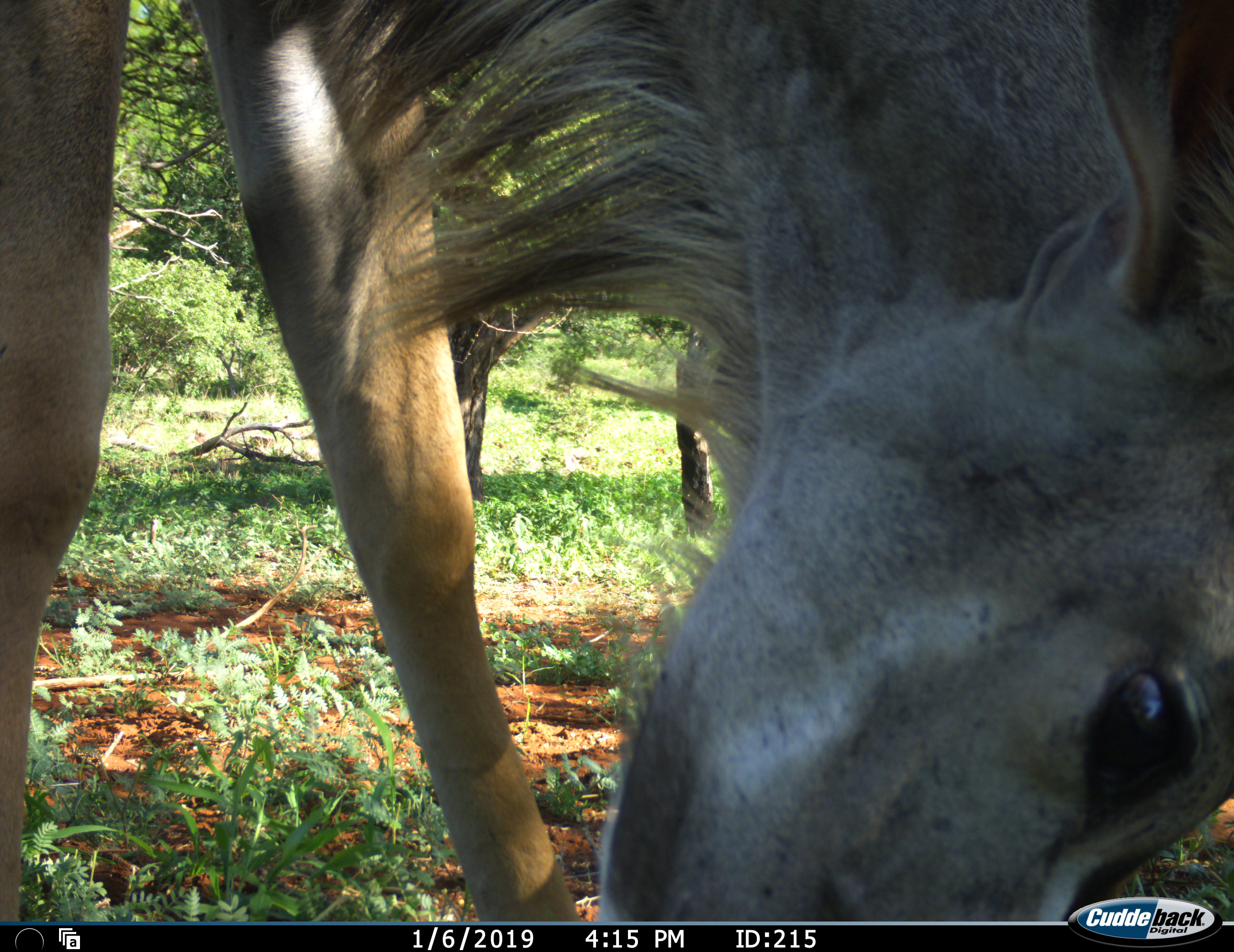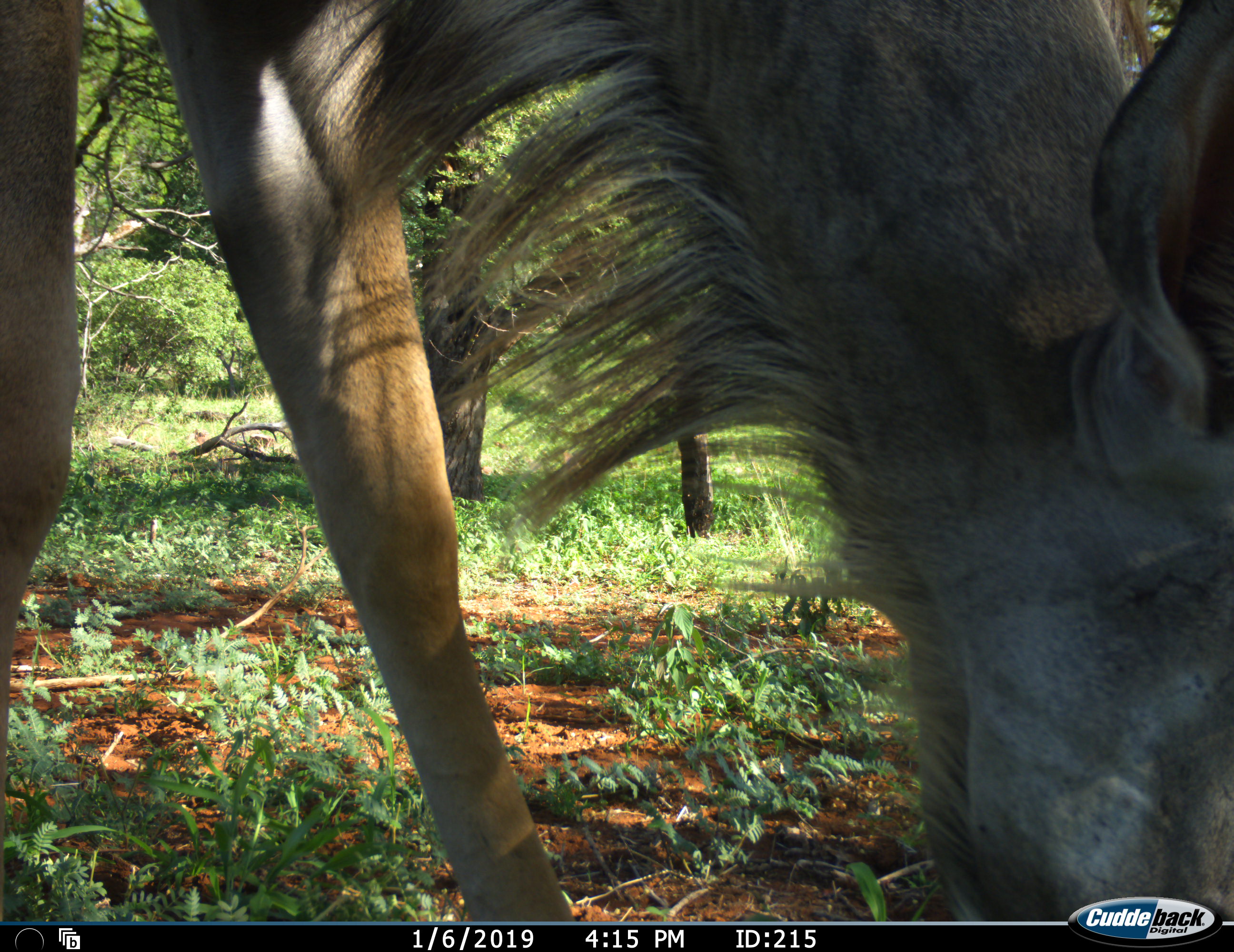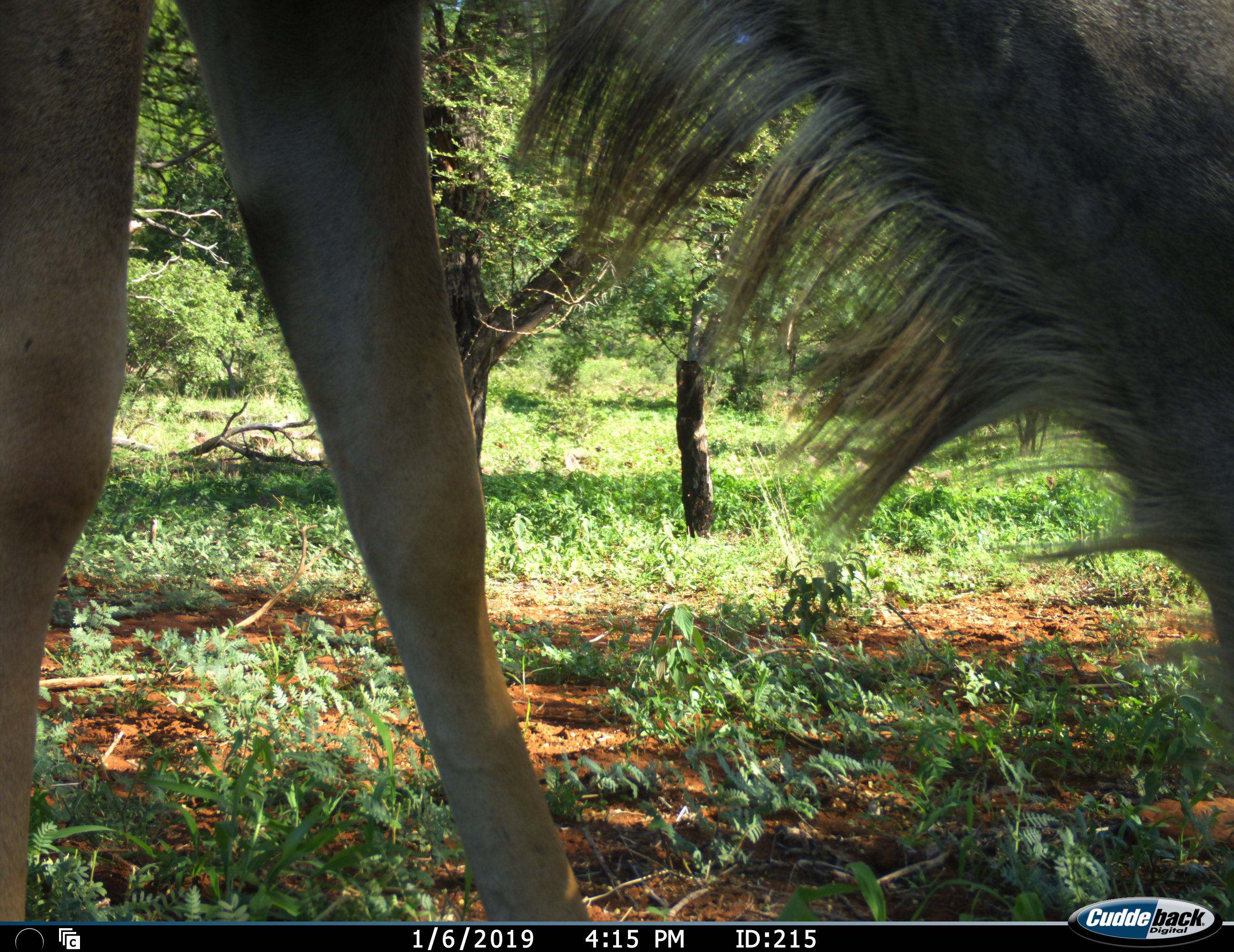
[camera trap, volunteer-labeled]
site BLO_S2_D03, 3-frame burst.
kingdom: Animalia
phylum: Chordata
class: Mammalia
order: Artiodactyla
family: Bovidae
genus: Tragelaphus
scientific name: Tragelaphus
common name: kudu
Kudu (Tragelaphus), count 1. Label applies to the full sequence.